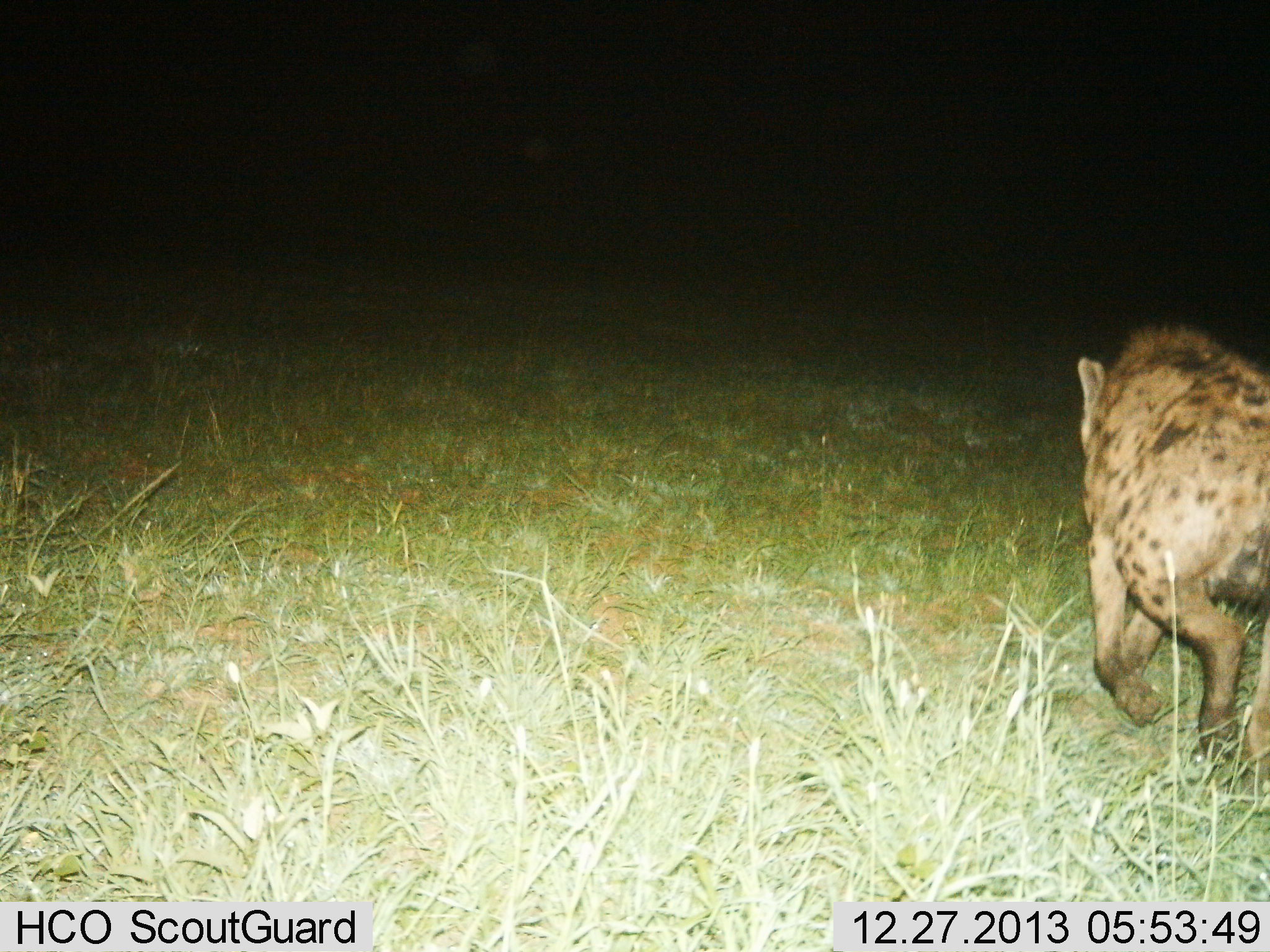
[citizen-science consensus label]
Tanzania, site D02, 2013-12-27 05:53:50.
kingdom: Animalia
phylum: Chordata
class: Mammalia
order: Carnivora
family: Hyaenidae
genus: Crocuta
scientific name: Crocuta crocuta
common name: spotted hyena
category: hyenaspotted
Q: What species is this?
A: Hyenaspotted (spotted hyena) (Crocuta crocuta).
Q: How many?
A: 1.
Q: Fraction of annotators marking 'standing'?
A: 0%.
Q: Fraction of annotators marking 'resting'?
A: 0%.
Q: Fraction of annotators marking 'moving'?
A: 100%.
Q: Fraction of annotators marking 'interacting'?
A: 0%.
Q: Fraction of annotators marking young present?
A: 0%.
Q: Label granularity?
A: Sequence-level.